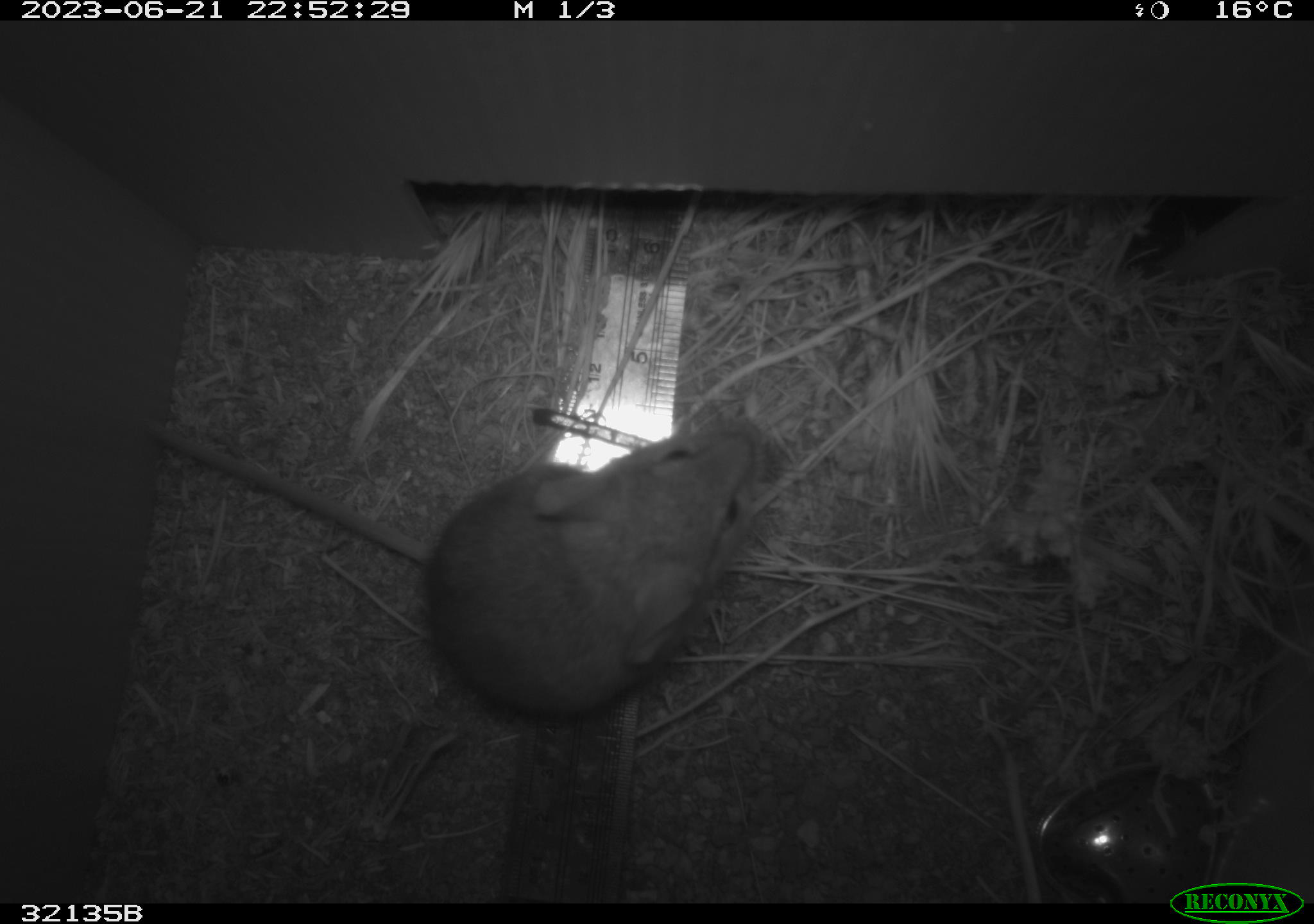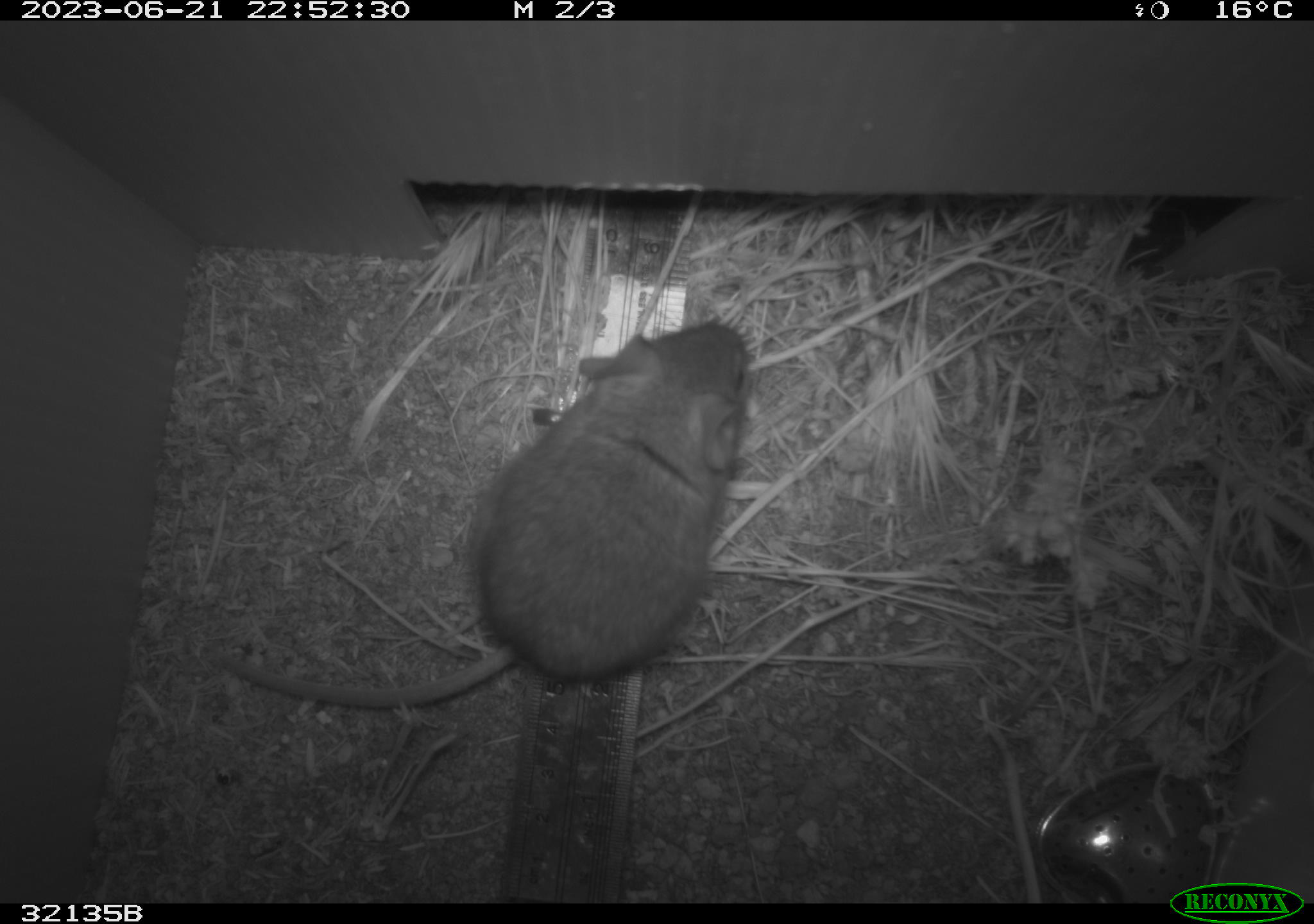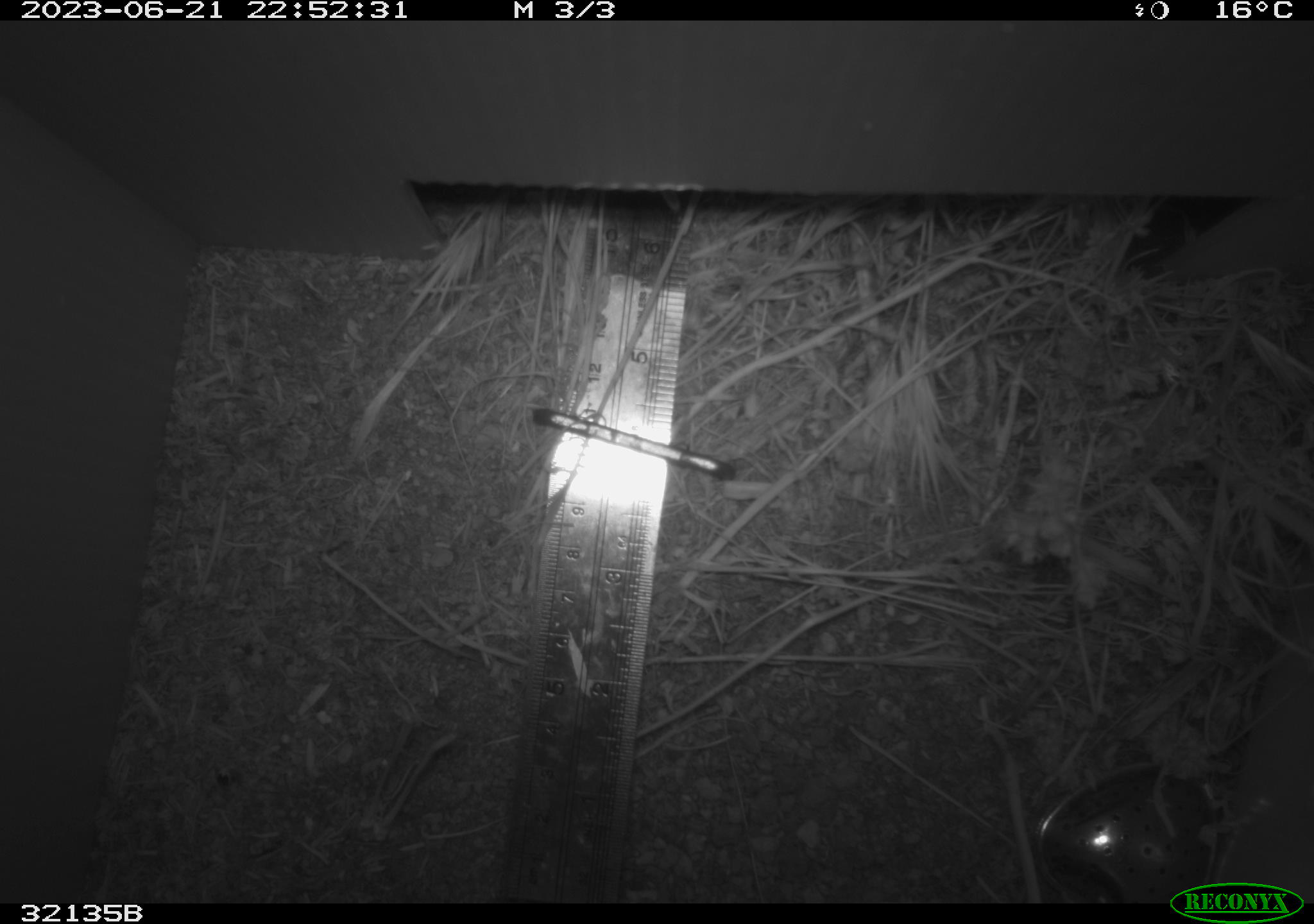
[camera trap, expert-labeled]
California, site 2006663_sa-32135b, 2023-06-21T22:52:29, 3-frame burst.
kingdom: Animalia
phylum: Chordata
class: Mammalia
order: Rodentia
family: Cricetidae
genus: Neotoma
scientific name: Neotoma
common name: pack rat or woodrat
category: neotoma species